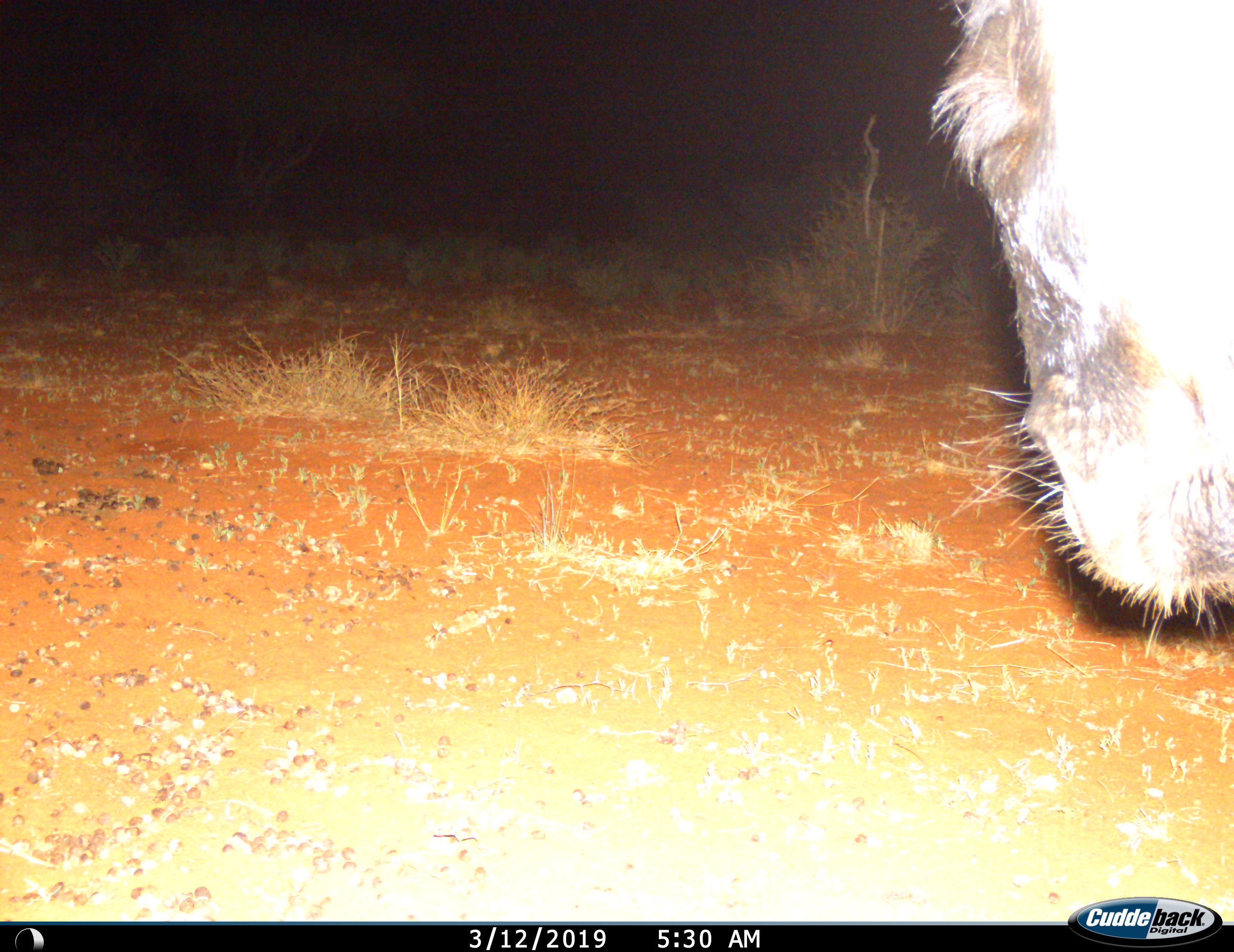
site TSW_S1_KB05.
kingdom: Animalia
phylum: Chordata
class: Mammalia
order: Artiodactyla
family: Bovidae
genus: Connochaetes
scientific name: Connochaetes taurinus taurinus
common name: blue wildebeest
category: wildebeestblue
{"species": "wildebeestblue (blue wildebeest) (Connochaetes taurinus taurinus)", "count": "1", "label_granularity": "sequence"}